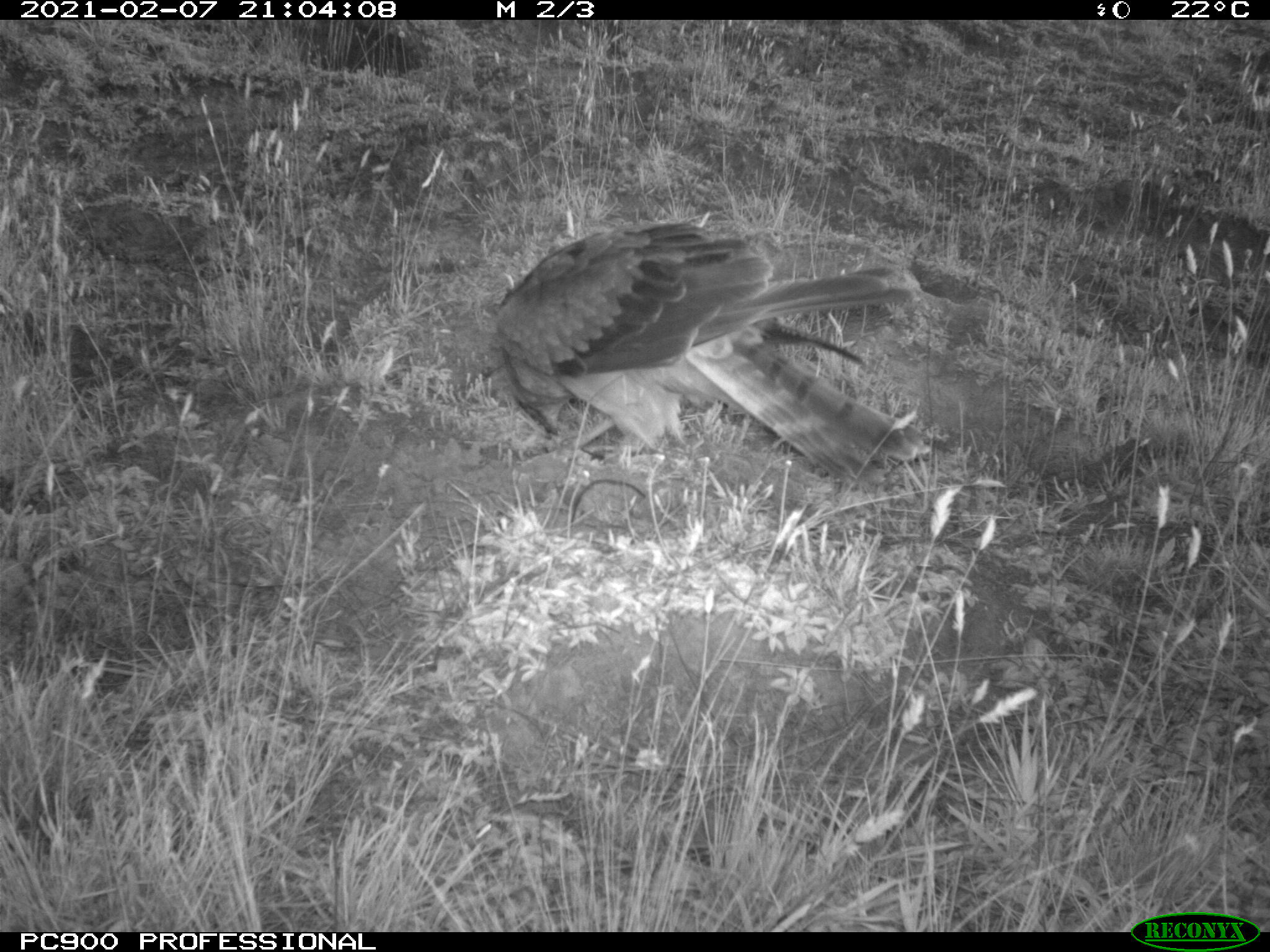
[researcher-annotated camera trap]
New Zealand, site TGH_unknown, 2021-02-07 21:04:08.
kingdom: Animalia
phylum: Chordata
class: Aves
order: Accipitriformes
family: Accipitridae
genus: Circus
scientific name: Circus approximans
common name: swamp harrier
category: harrier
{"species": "harrier (swamp harrier) (Circus approximans)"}